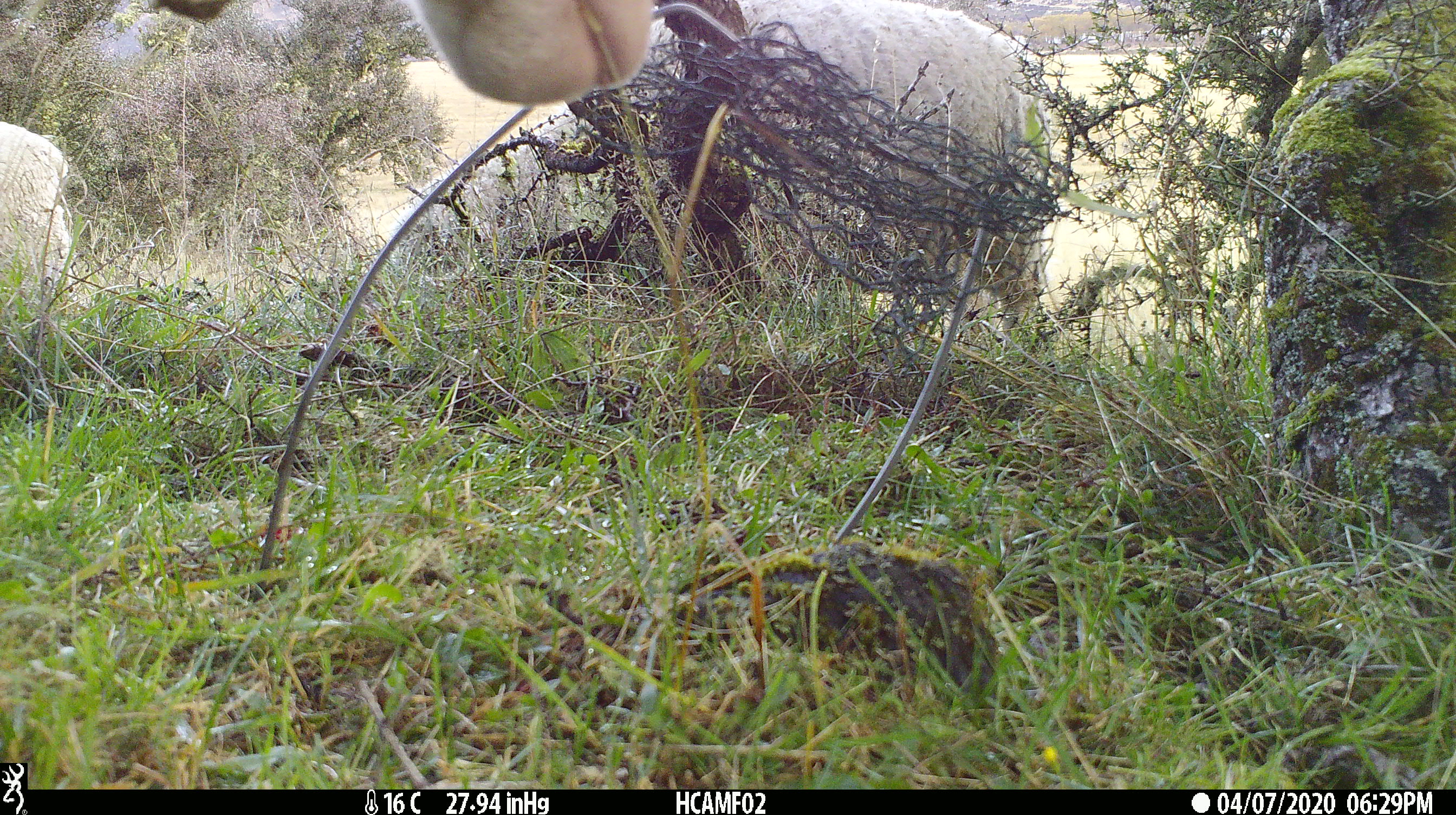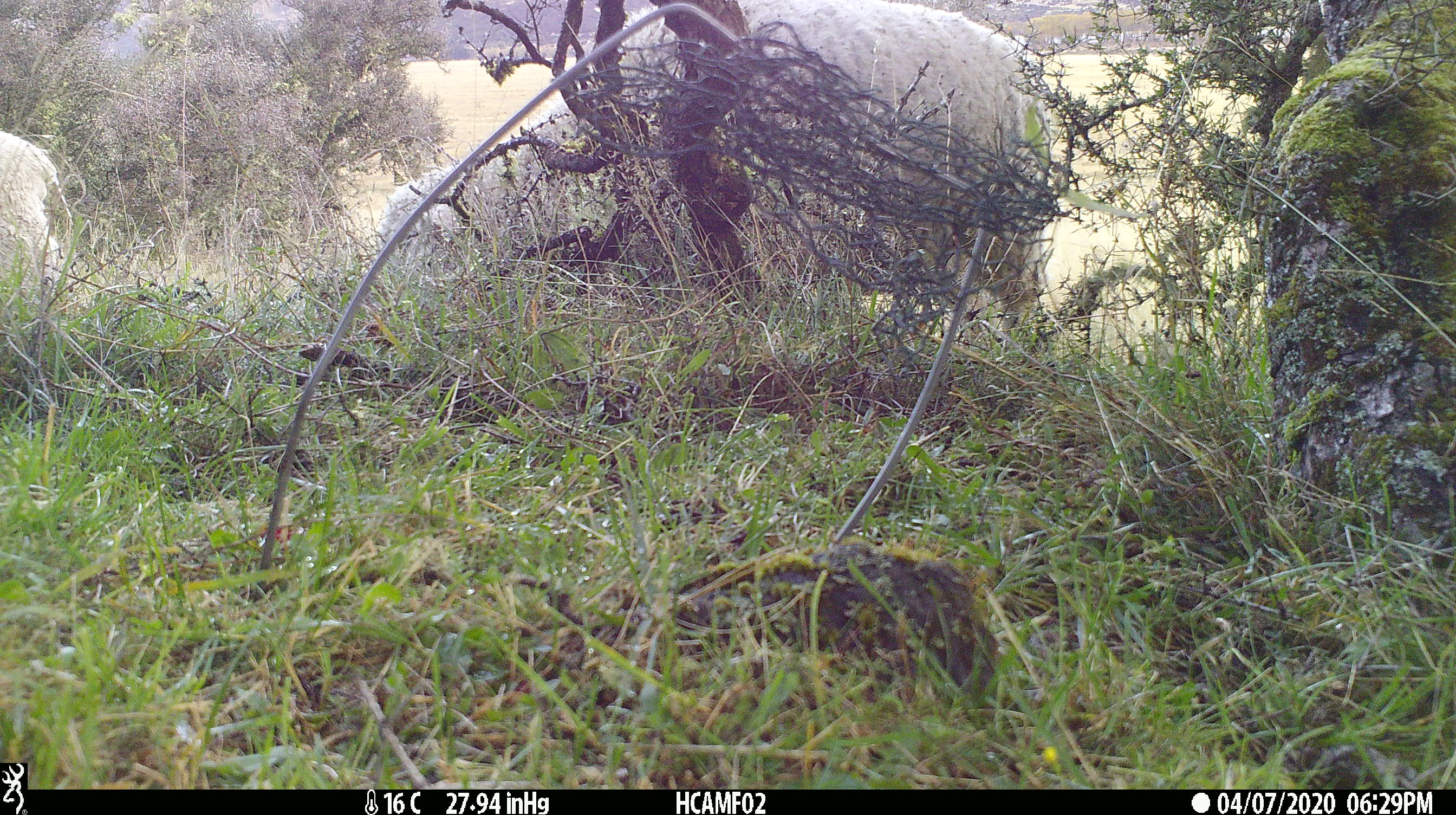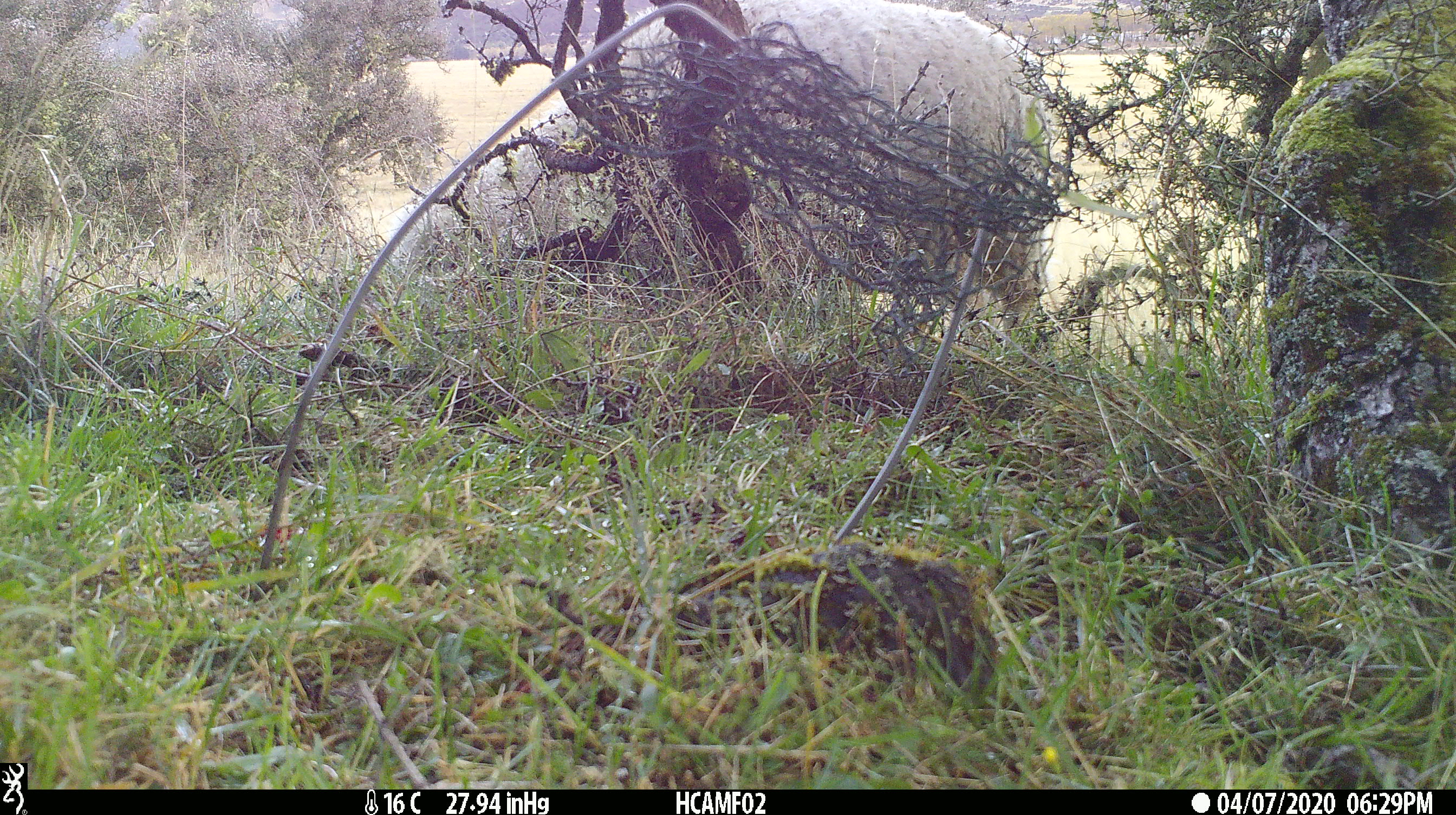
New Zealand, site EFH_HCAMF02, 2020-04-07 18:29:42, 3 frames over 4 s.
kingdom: Animalia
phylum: Chordata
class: Mammalia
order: Artiodactyla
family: Bovidae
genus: Ovis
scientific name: Ovis aries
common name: domestic sheep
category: sheep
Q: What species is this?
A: Sheep (domestic sheep) (Ovis aries).